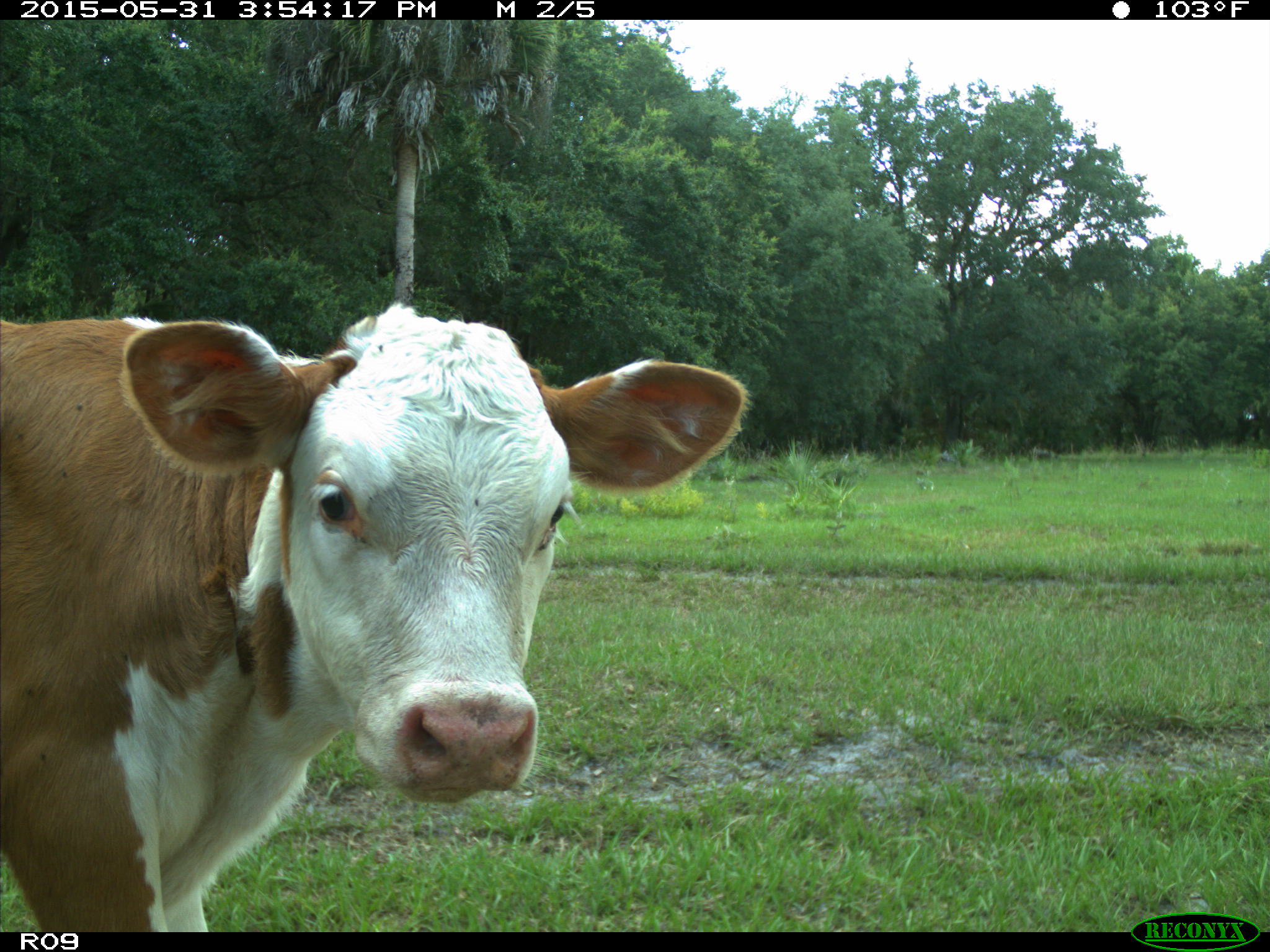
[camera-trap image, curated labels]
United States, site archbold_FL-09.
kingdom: Animalia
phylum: Chordata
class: Mammalia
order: Artiodactyla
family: Bovidae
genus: Bos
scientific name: Bos taurus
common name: domestic cow